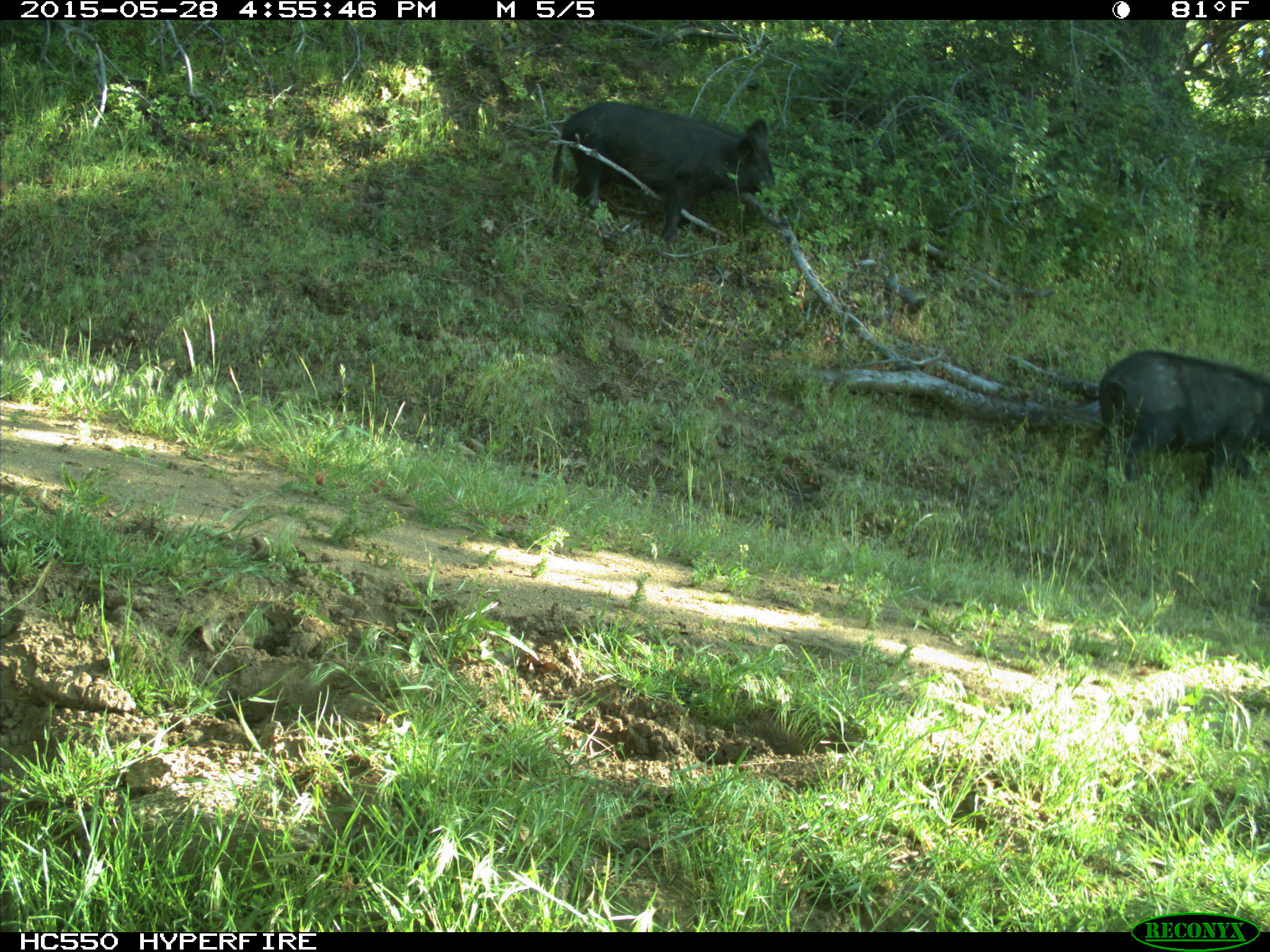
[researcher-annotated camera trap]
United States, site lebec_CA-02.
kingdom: Animalia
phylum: Chordata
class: Mammalia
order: Artiodactyla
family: Suidae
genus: Sus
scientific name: Sus scrofa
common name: wild boar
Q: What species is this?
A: Sus scrofa (wild boar).